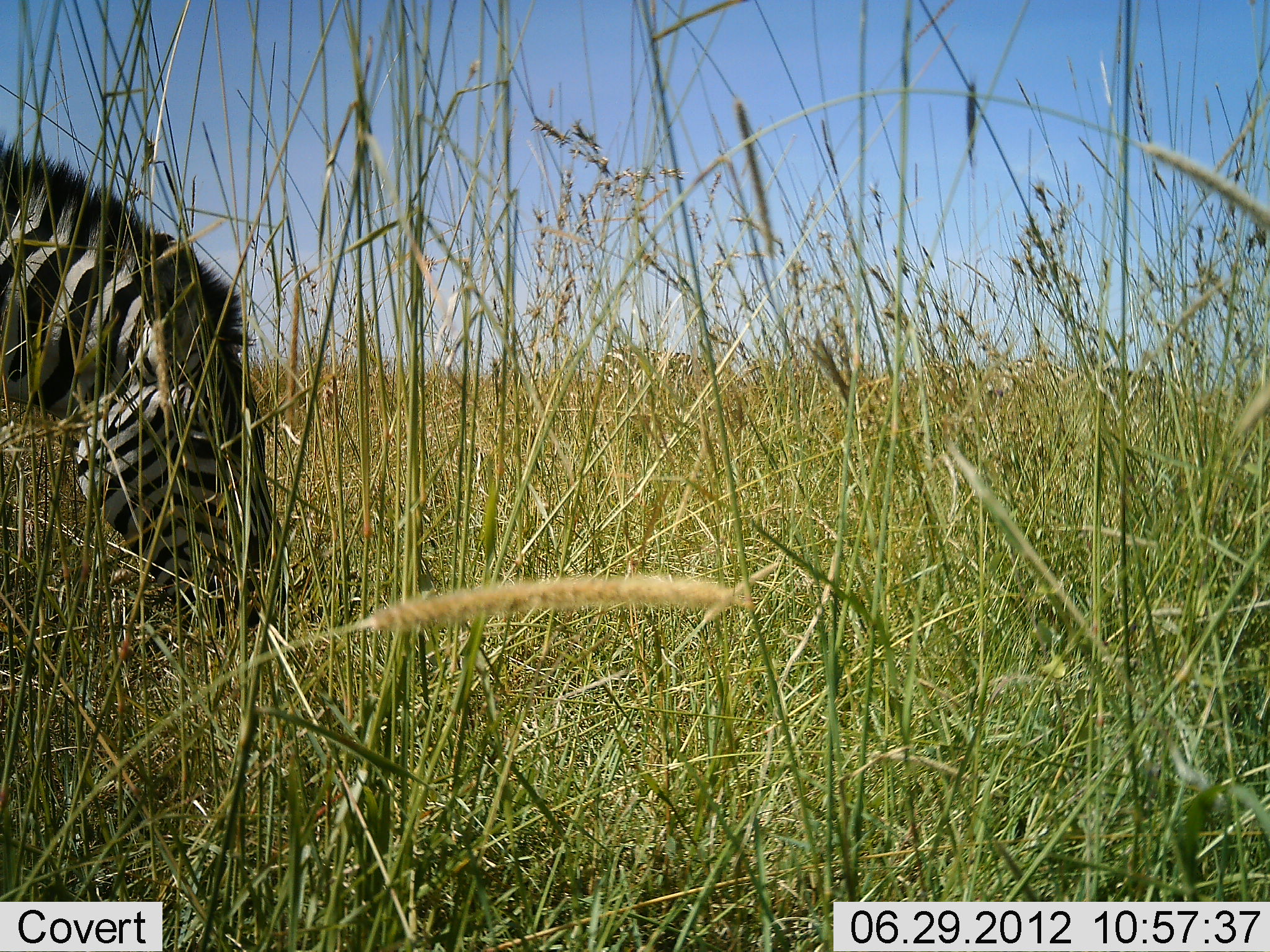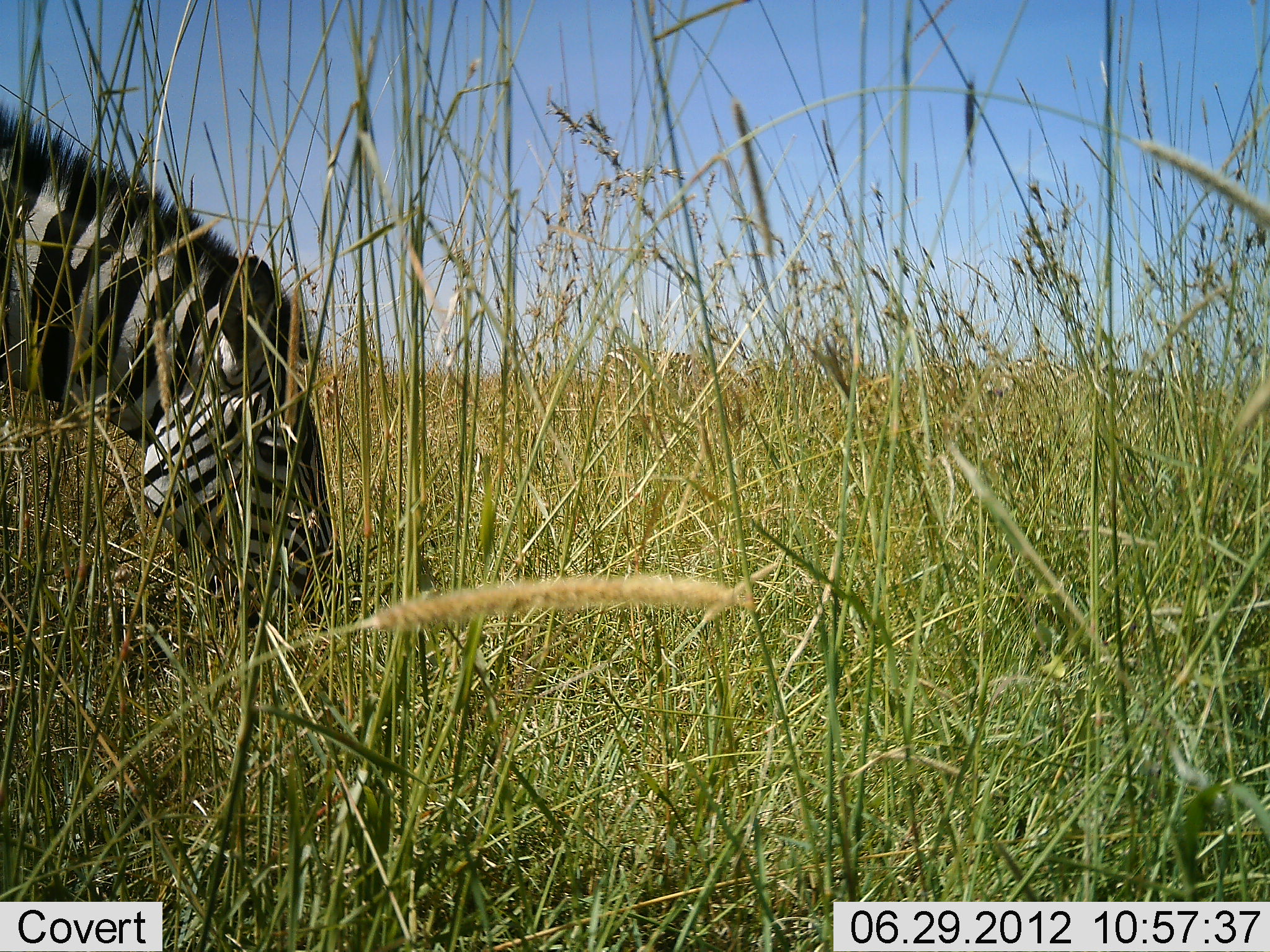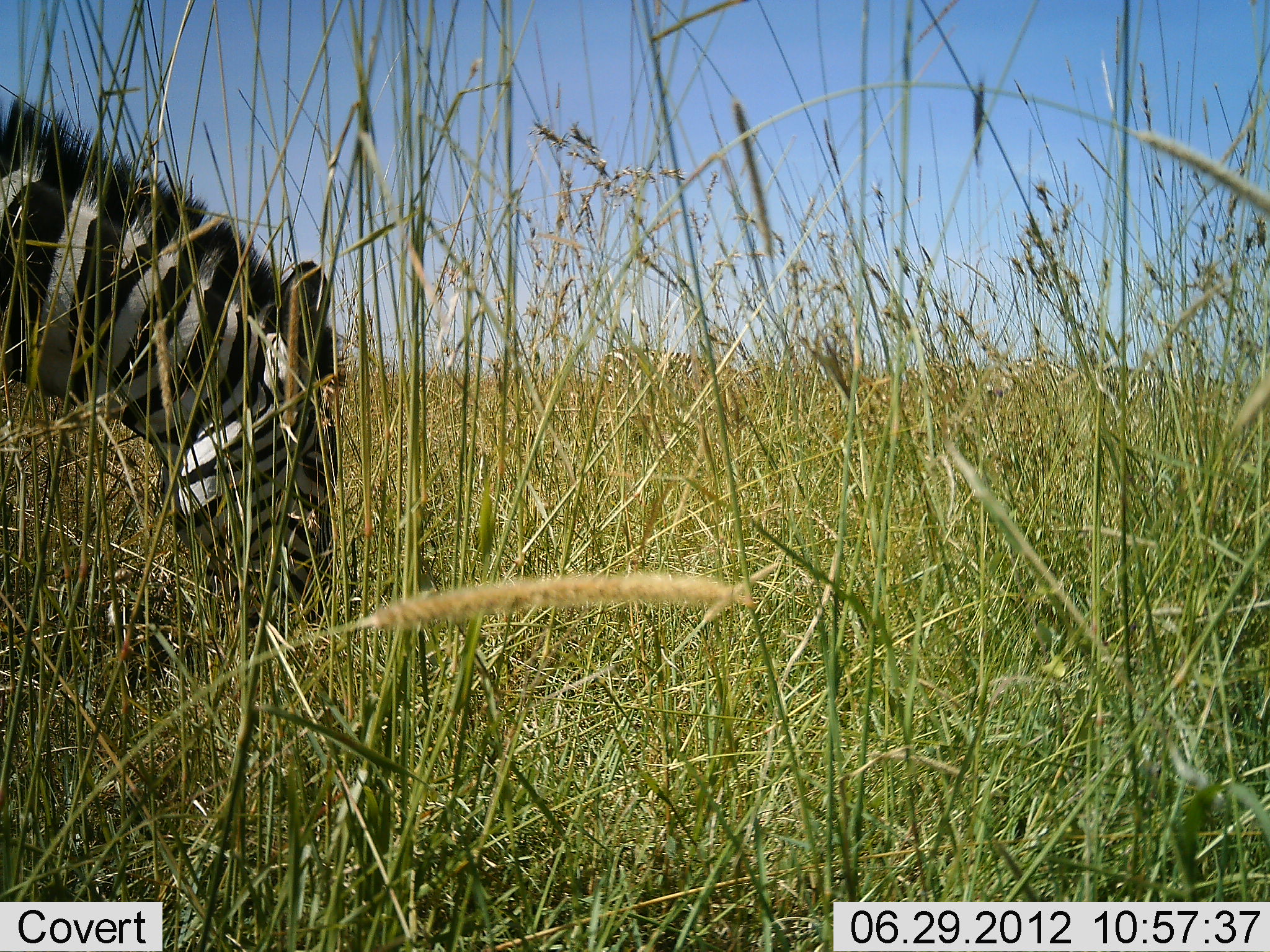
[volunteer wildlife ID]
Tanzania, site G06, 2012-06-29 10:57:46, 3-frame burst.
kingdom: Animalia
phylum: Chordata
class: Mammalia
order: Perissodactyla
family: Equidae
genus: Equus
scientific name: Equus quagga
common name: plains zebra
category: zebra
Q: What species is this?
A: Zebra (plains zebra) (Equus quagga).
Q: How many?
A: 1.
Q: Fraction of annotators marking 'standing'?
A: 0%.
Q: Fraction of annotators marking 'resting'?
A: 0%.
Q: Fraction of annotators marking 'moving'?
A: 0%.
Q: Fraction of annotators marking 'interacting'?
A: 0%.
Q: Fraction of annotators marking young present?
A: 0%.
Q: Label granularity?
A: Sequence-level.